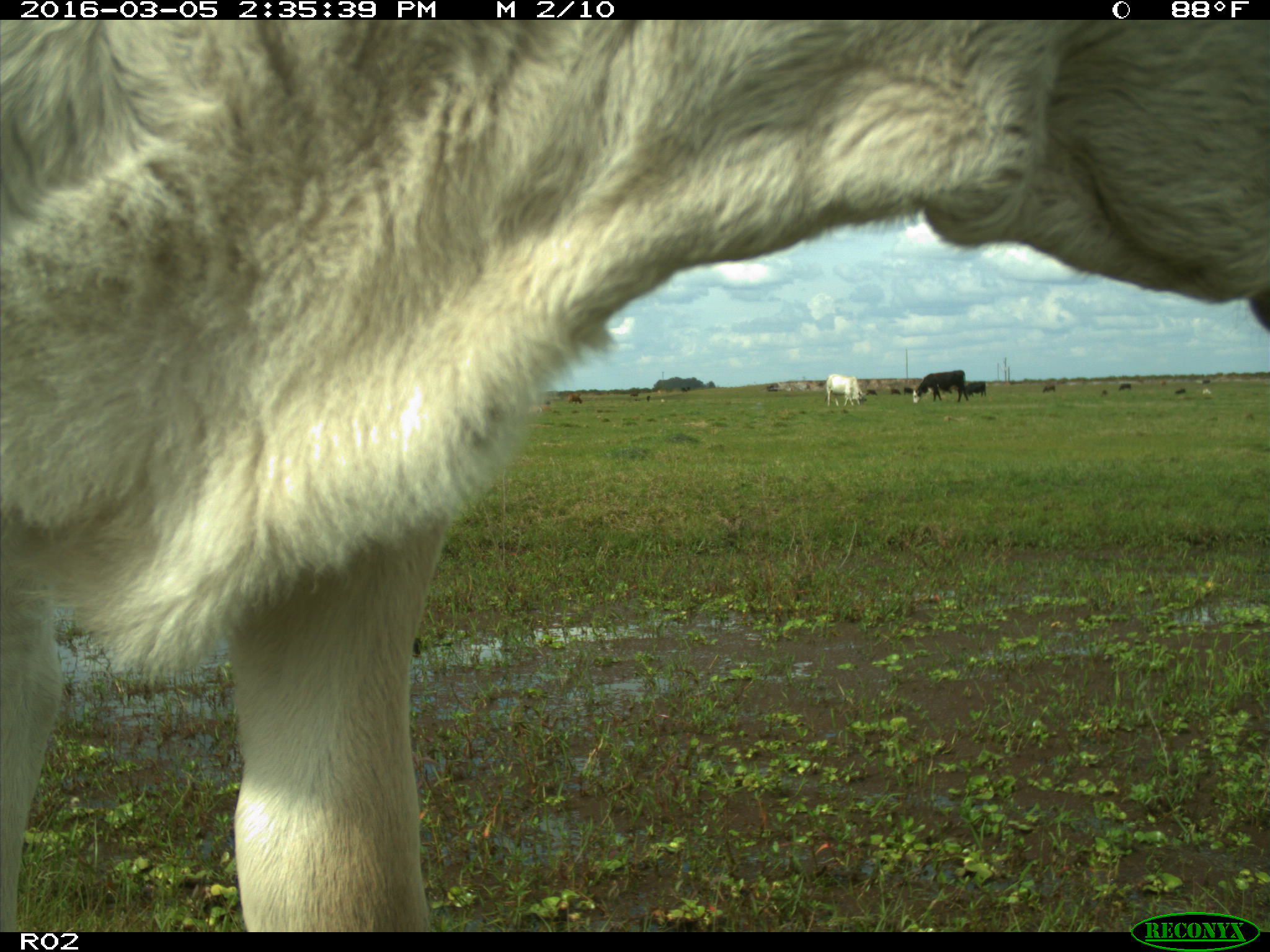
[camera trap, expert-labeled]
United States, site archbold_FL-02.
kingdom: Animalia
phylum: Chordata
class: Mammalia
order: Artiodactyla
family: Bovidae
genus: Bos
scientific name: Bos taurus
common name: domestic cow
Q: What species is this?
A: Bos taurus (domestic cow).